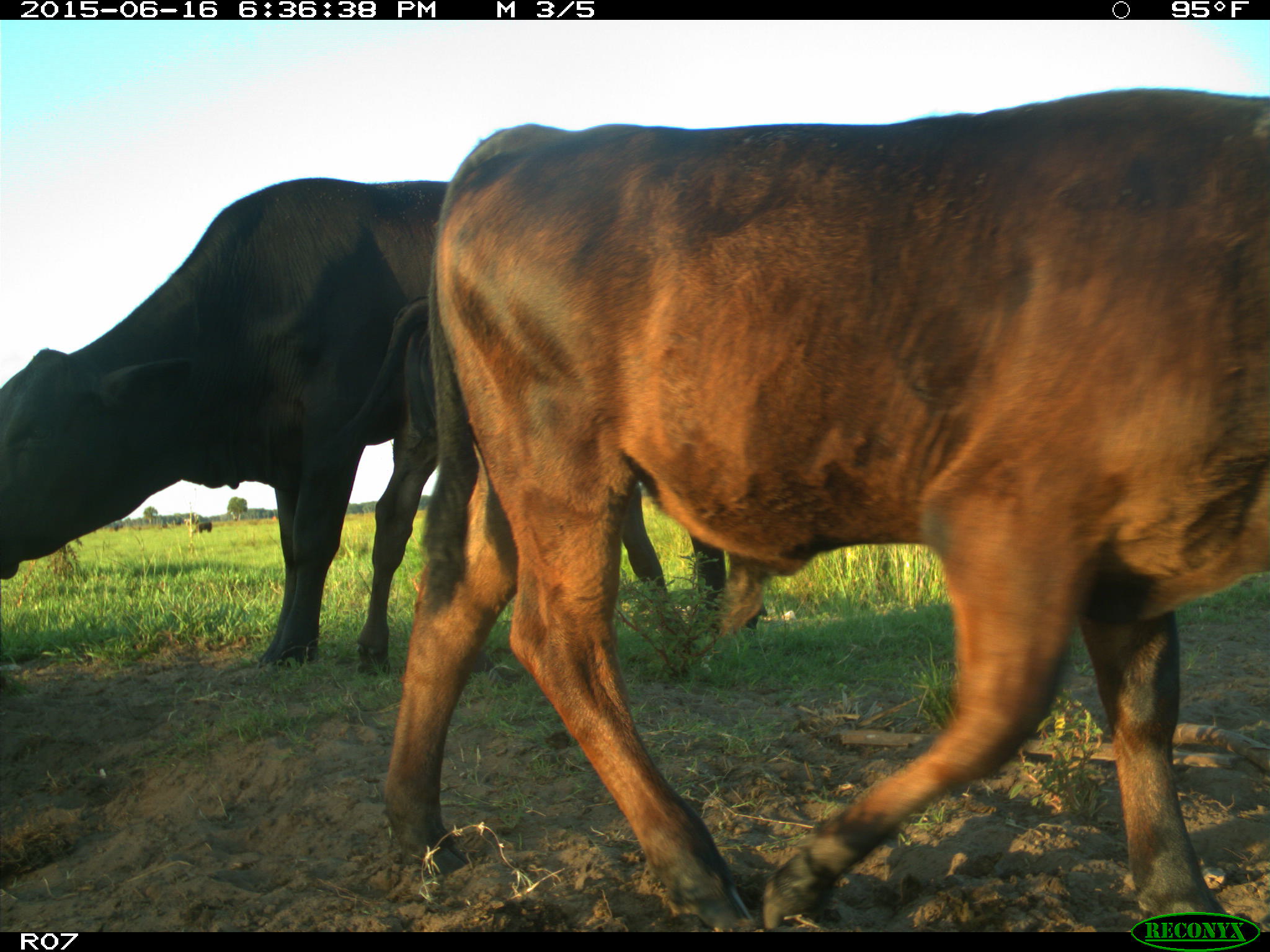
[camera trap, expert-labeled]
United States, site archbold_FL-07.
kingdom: Animalia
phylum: Chordata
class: Mammalia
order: Artiodactyla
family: Bovidae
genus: Bos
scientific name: Bos taurus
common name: domestic cow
Bos taurus (domestic cow).